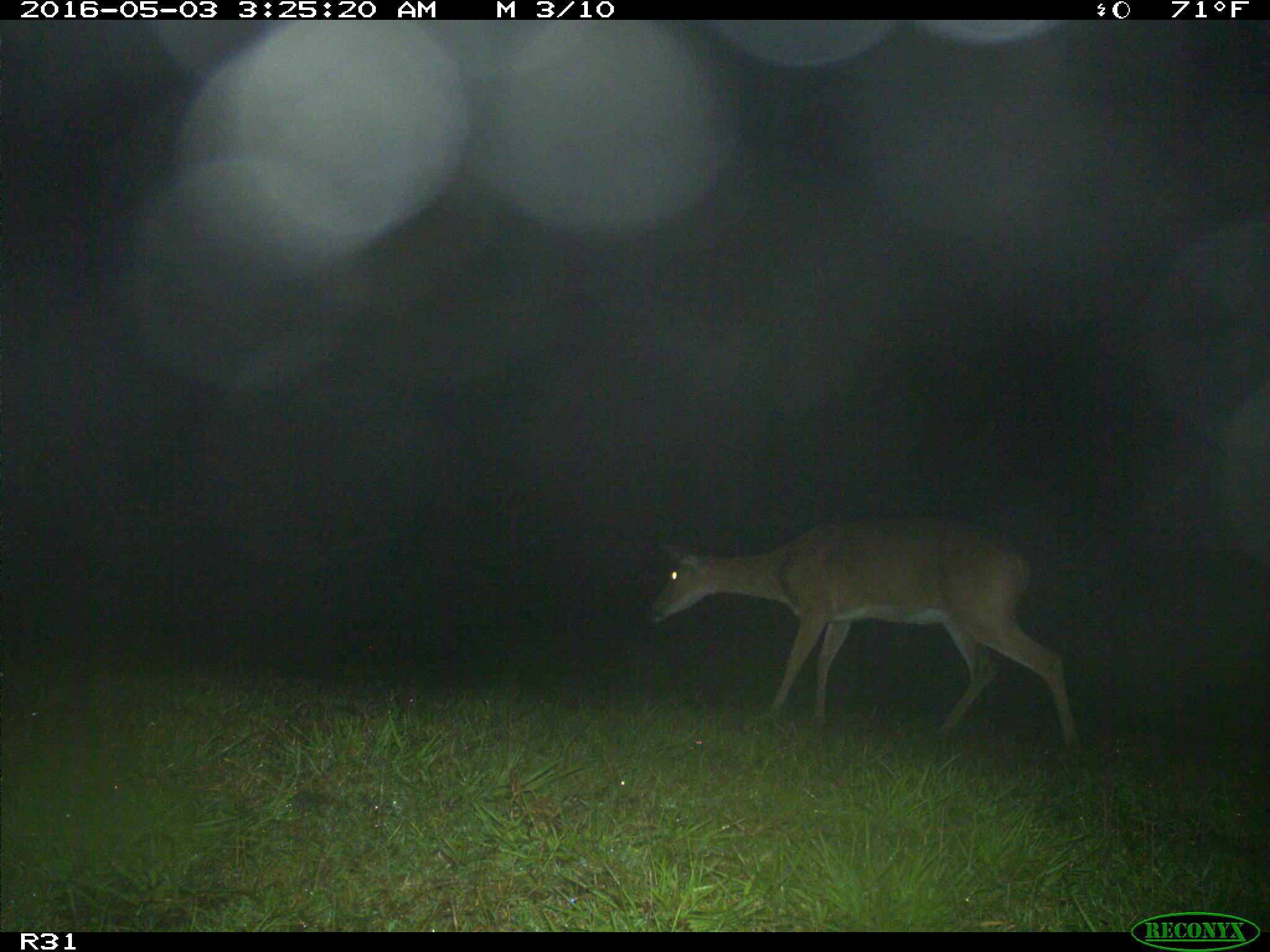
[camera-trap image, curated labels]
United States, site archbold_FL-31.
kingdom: Animalia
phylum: Chordata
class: Mammalia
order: Artiodactyla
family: Cervidae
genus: Odocoileus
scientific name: Odocoileus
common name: deer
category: unidentified deer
Unidentified deer (deer) (Odocoileus).